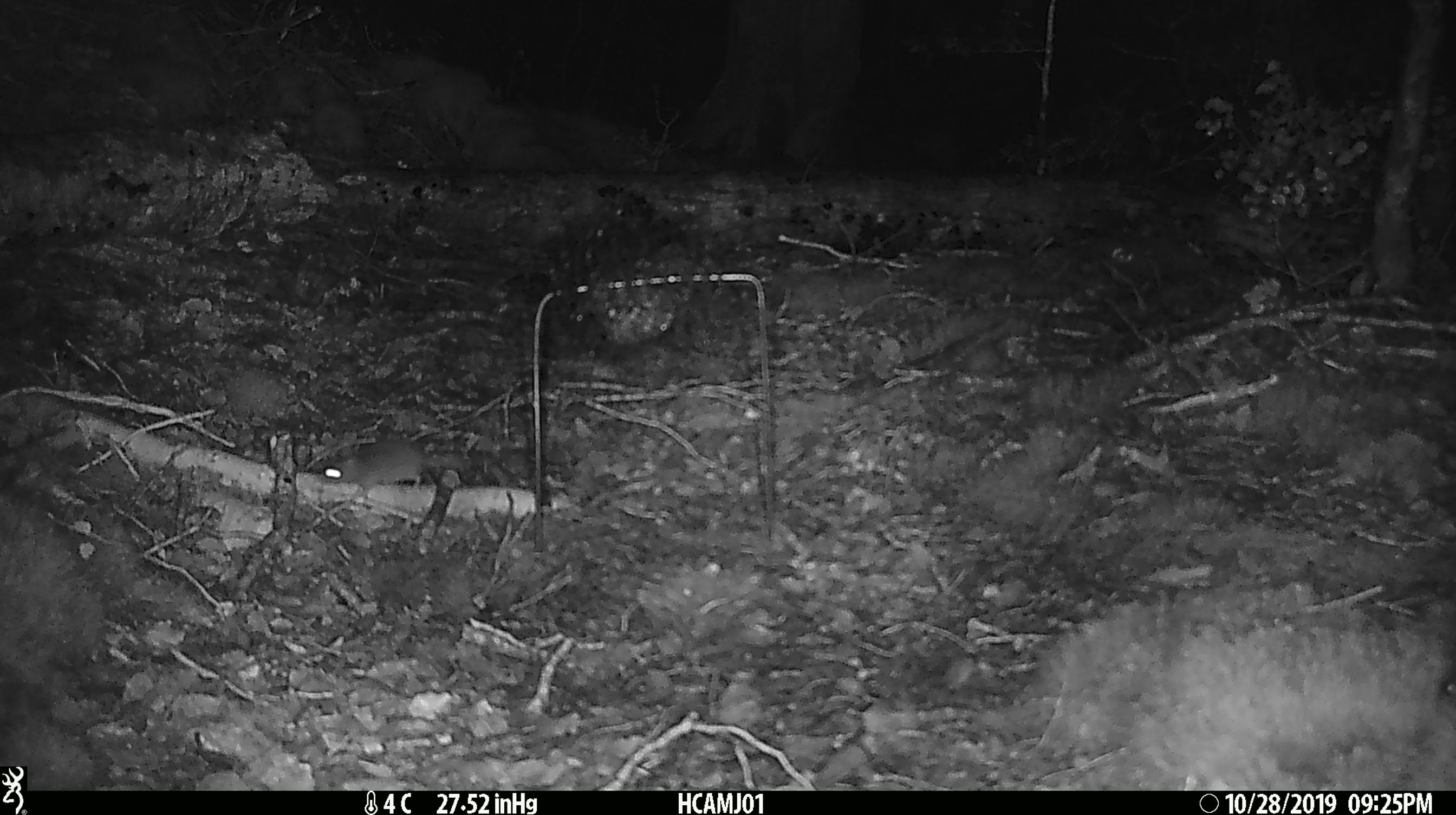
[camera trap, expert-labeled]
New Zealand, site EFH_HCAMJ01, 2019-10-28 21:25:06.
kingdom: Animalia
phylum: Chordata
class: Mammalia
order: Rodentia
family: Muridae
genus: Mus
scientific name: Mus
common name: mouse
Mouse (Mus).